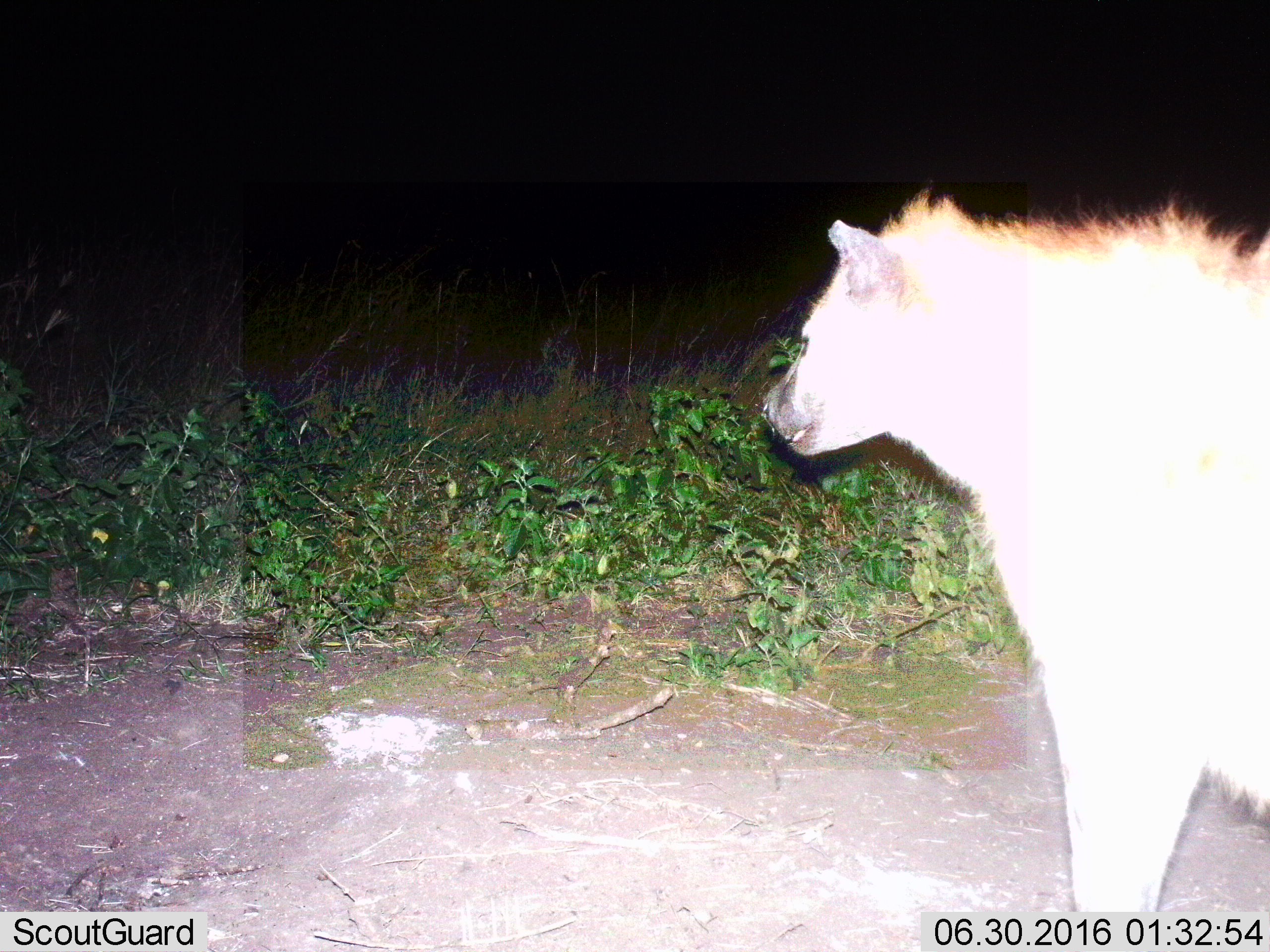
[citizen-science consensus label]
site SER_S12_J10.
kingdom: Animalia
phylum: Chordata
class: Mammalia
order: Carnivora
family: Hyaenidae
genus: Crocuta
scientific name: Crocuta crocuta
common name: spotted hyena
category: hyenaspotted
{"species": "hyenaspotted (spotted hyena) (Crocuta crocuta)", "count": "1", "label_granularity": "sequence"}